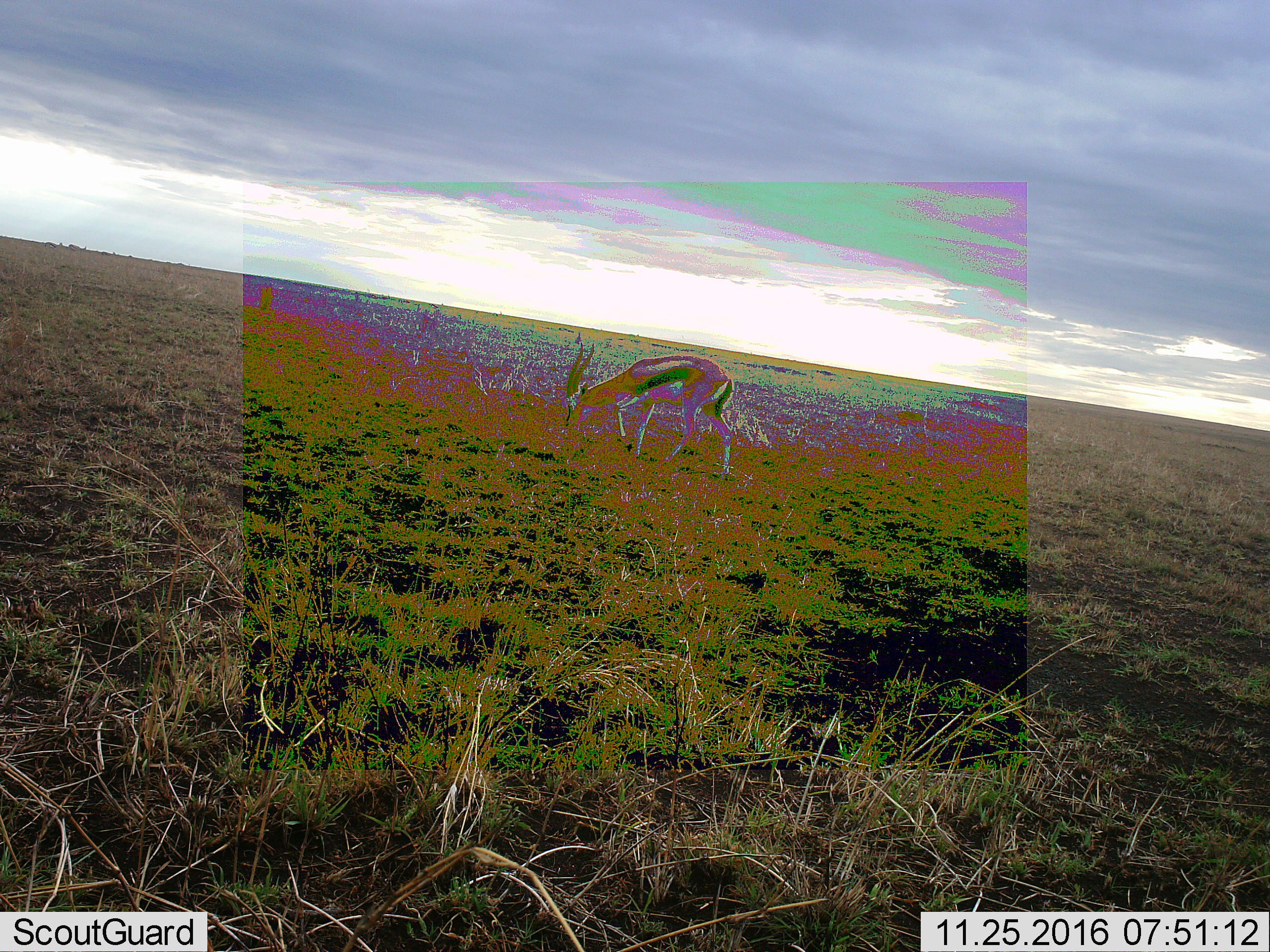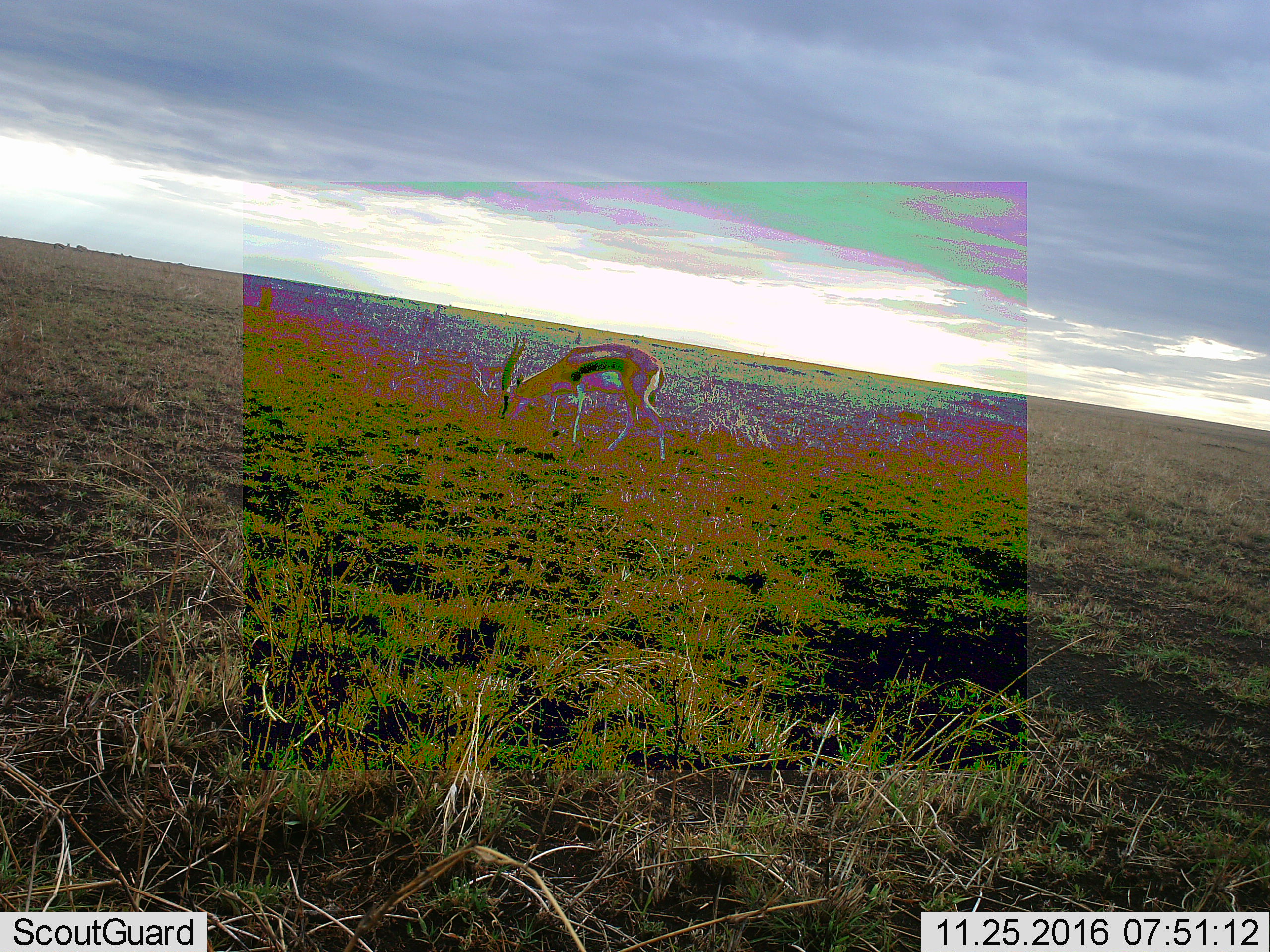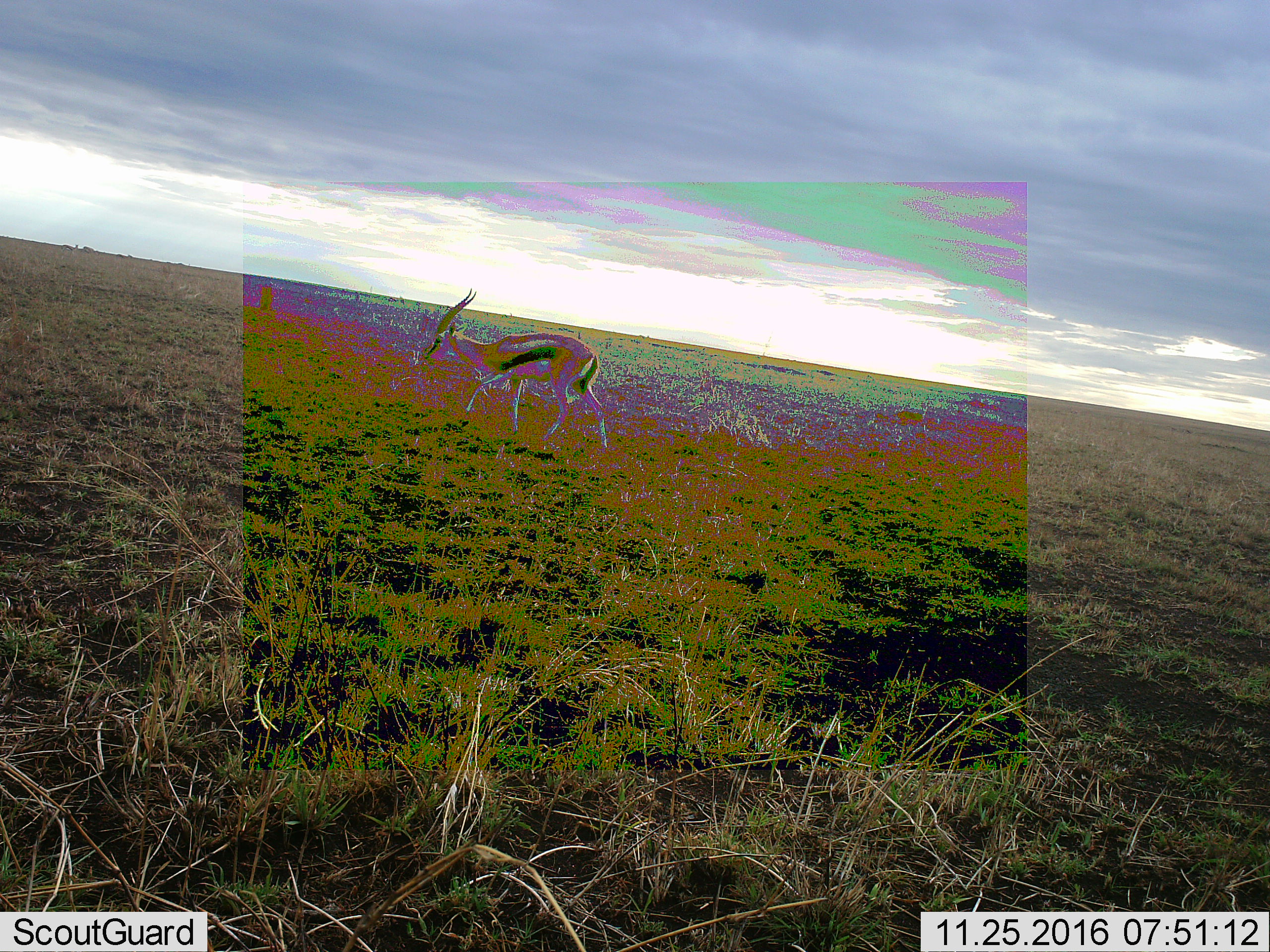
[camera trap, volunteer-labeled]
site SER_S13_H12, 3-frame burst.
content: unidentified animal